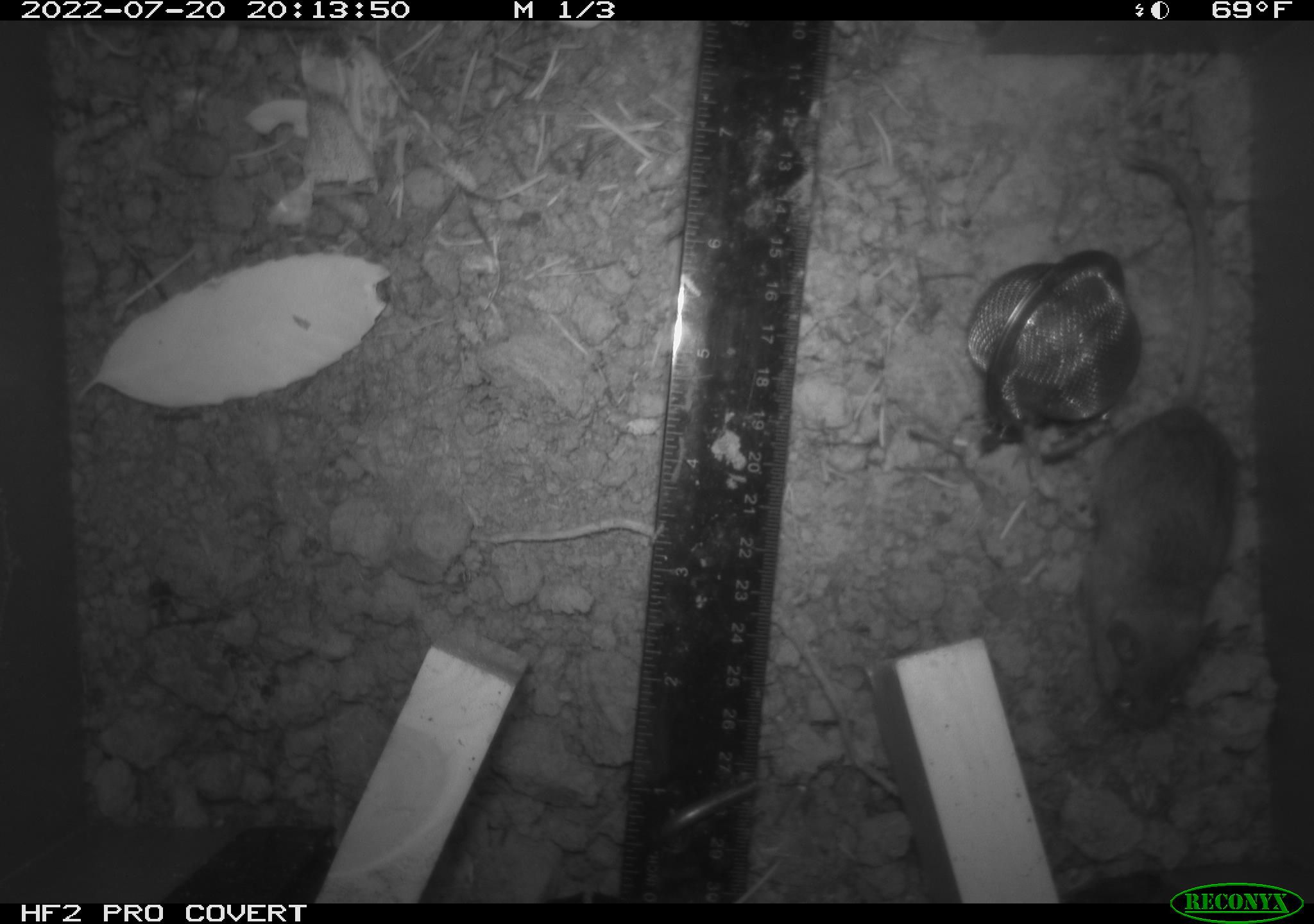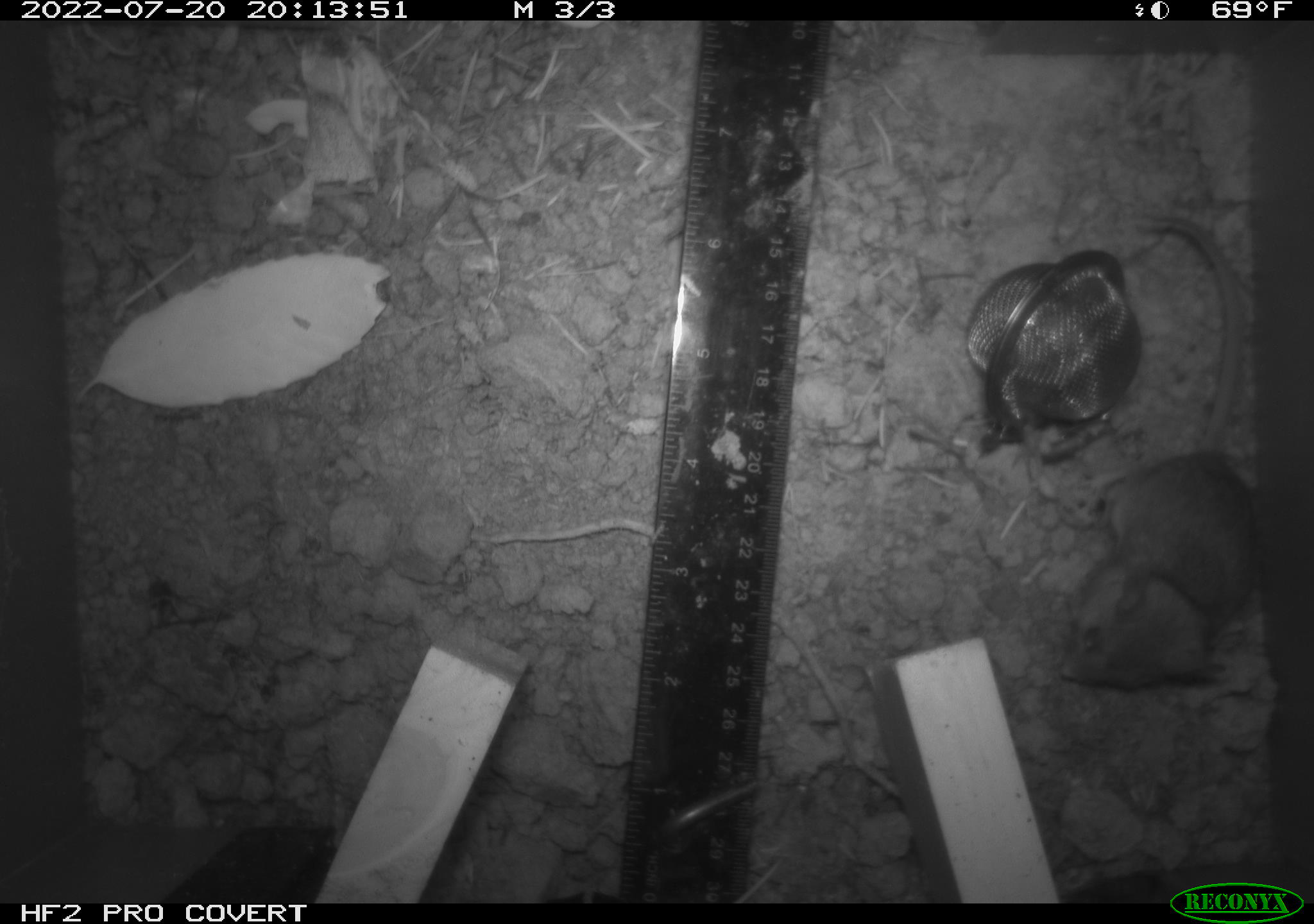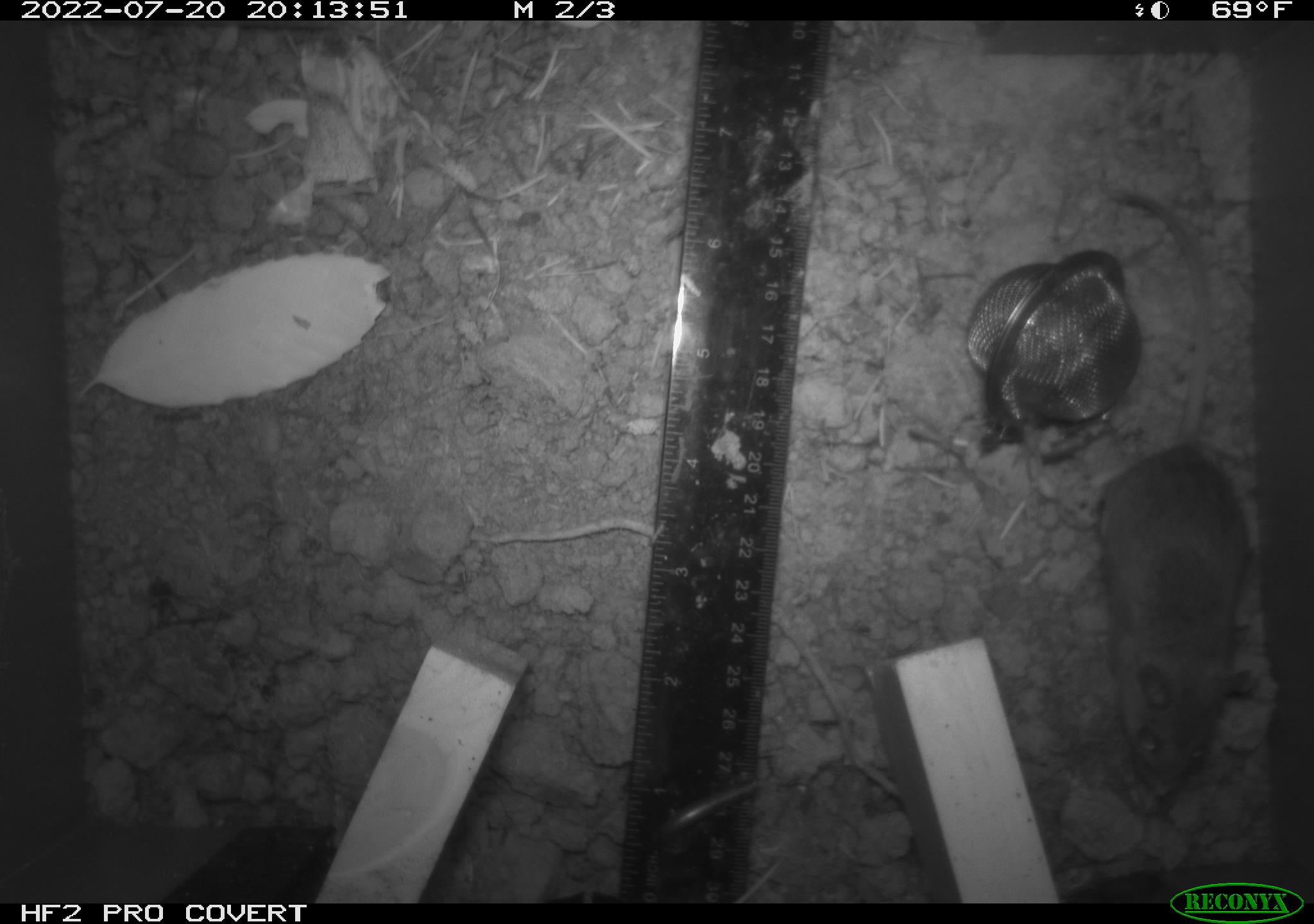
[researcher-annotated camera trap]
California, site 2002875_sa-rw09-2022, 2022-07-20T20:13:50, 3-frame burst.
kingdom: Animalia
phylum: Chordata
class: Mammalia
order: Rodentia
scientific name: Rodentia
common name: rodent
Rodent (Rodentia).